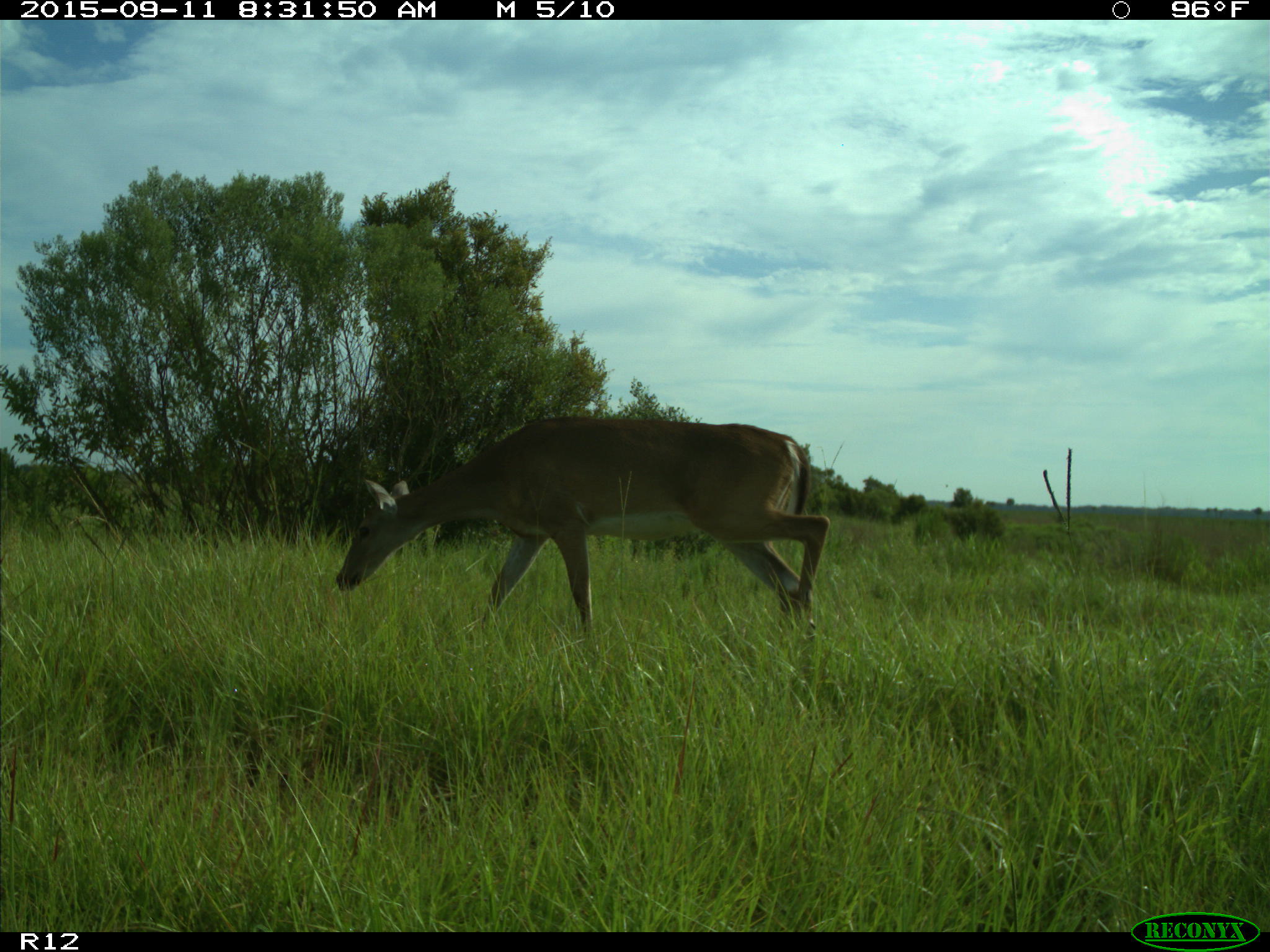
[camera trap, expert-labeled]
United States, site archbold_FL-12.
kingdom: Animalia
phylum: Chordata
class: Mammalia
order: Artiodactyla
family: Cervidae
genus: Odocoileus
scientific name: Odocoileus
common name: deer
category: unidentified deer